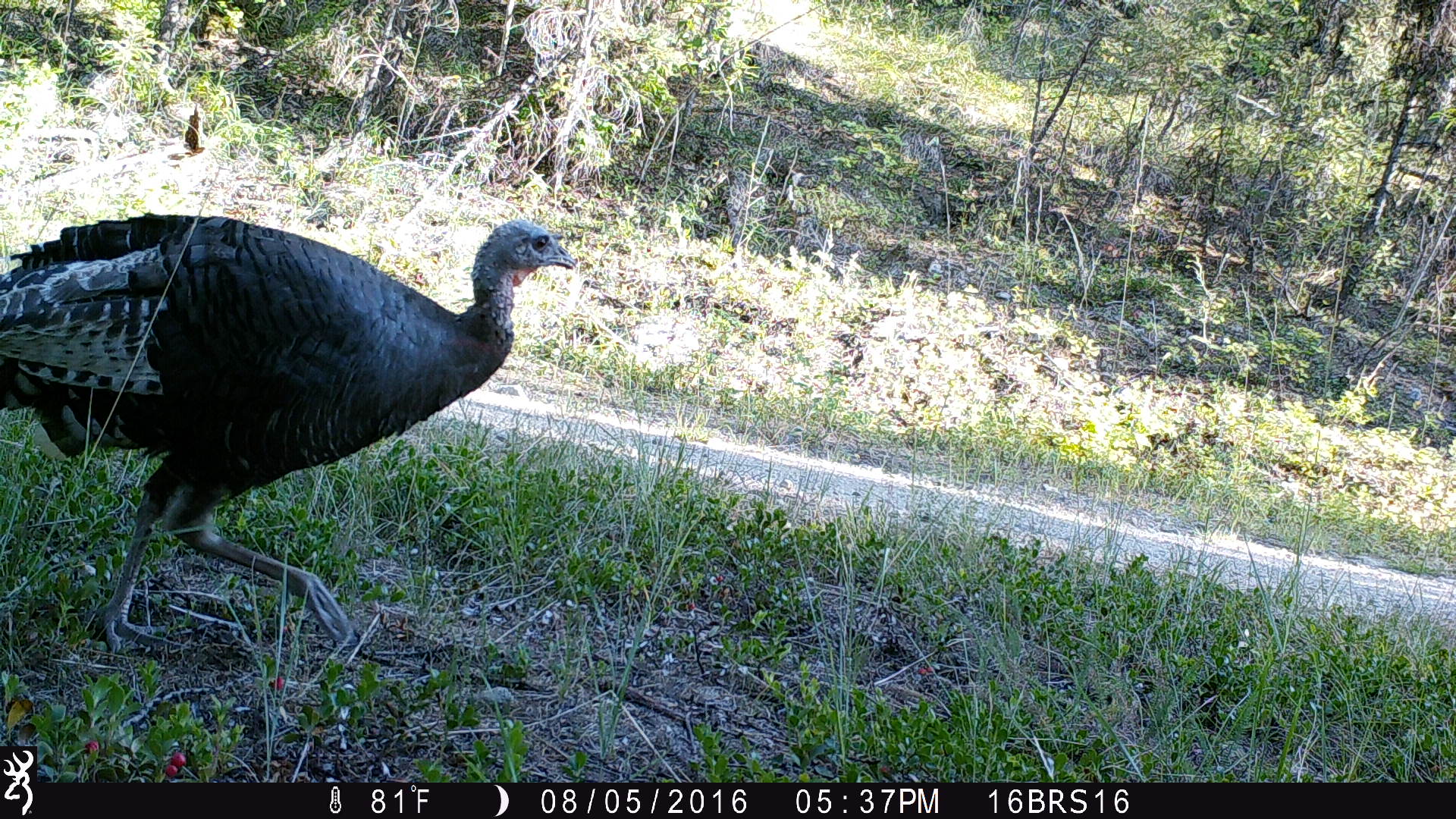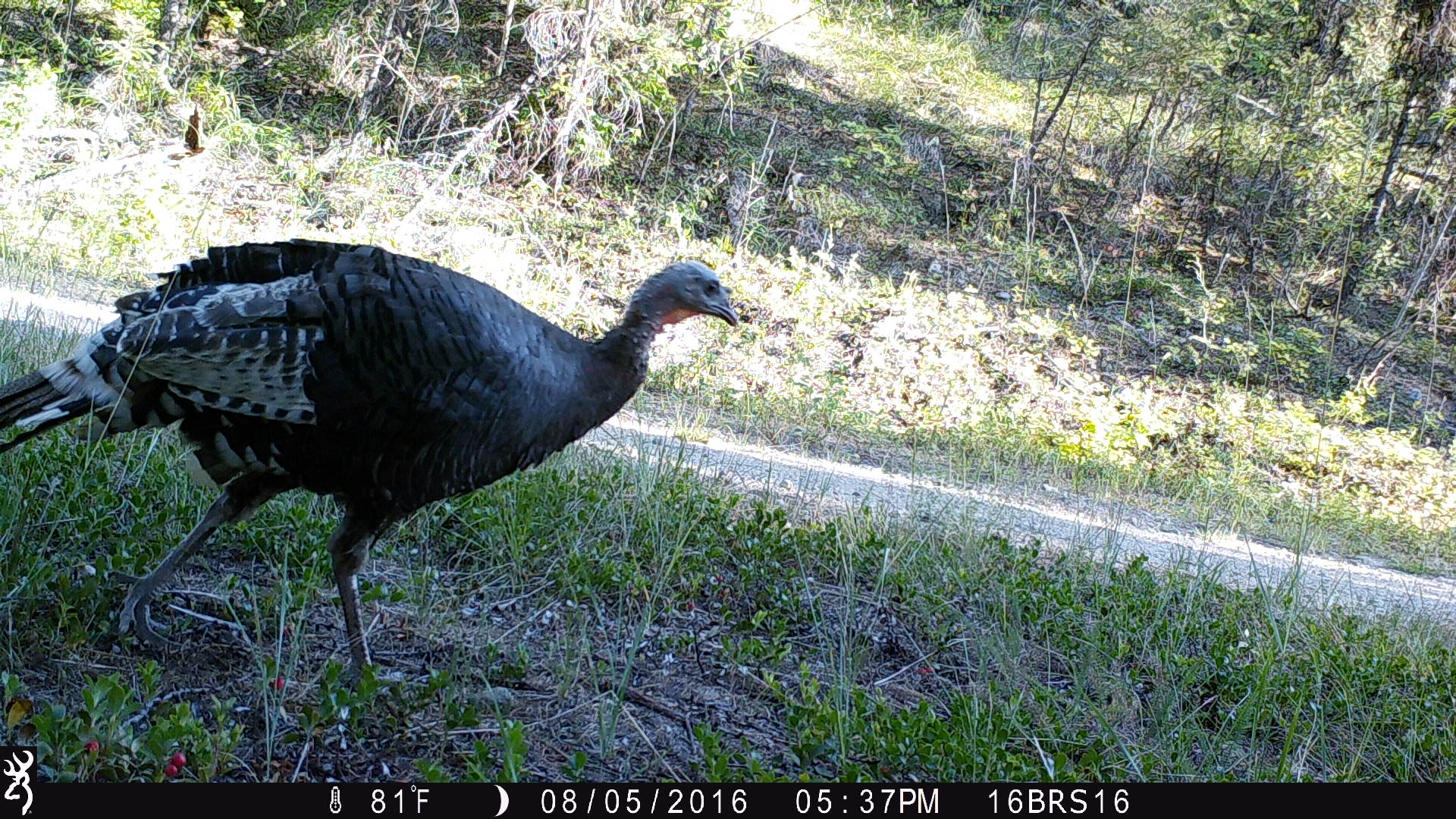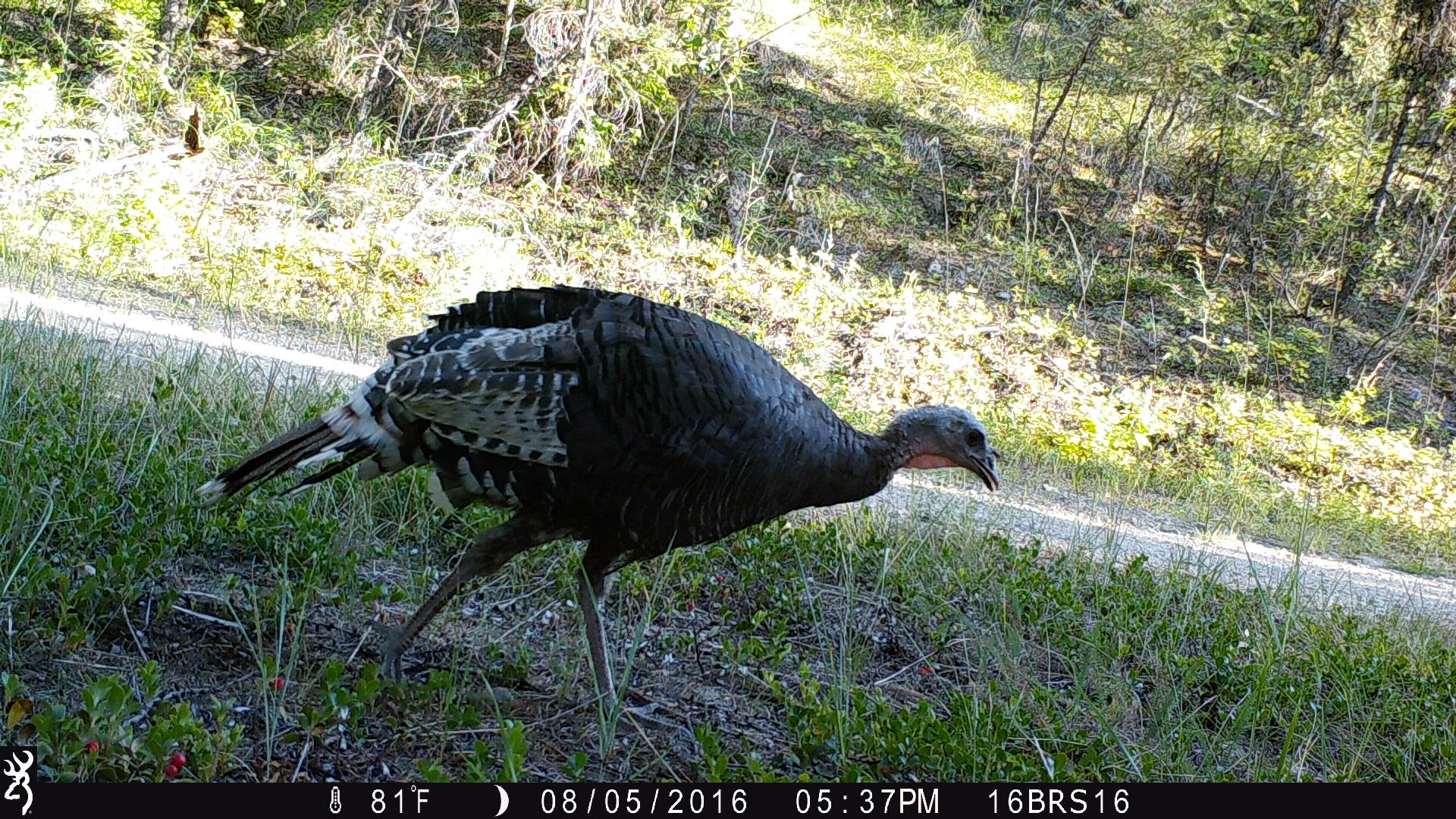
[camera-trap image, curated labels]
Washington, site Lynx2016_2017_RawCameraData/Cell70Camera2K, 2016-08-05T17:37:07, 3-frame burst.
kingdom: Animalia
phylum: Chordata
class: Aves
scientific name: Aves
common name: birds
Aves (birds). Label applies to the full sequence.